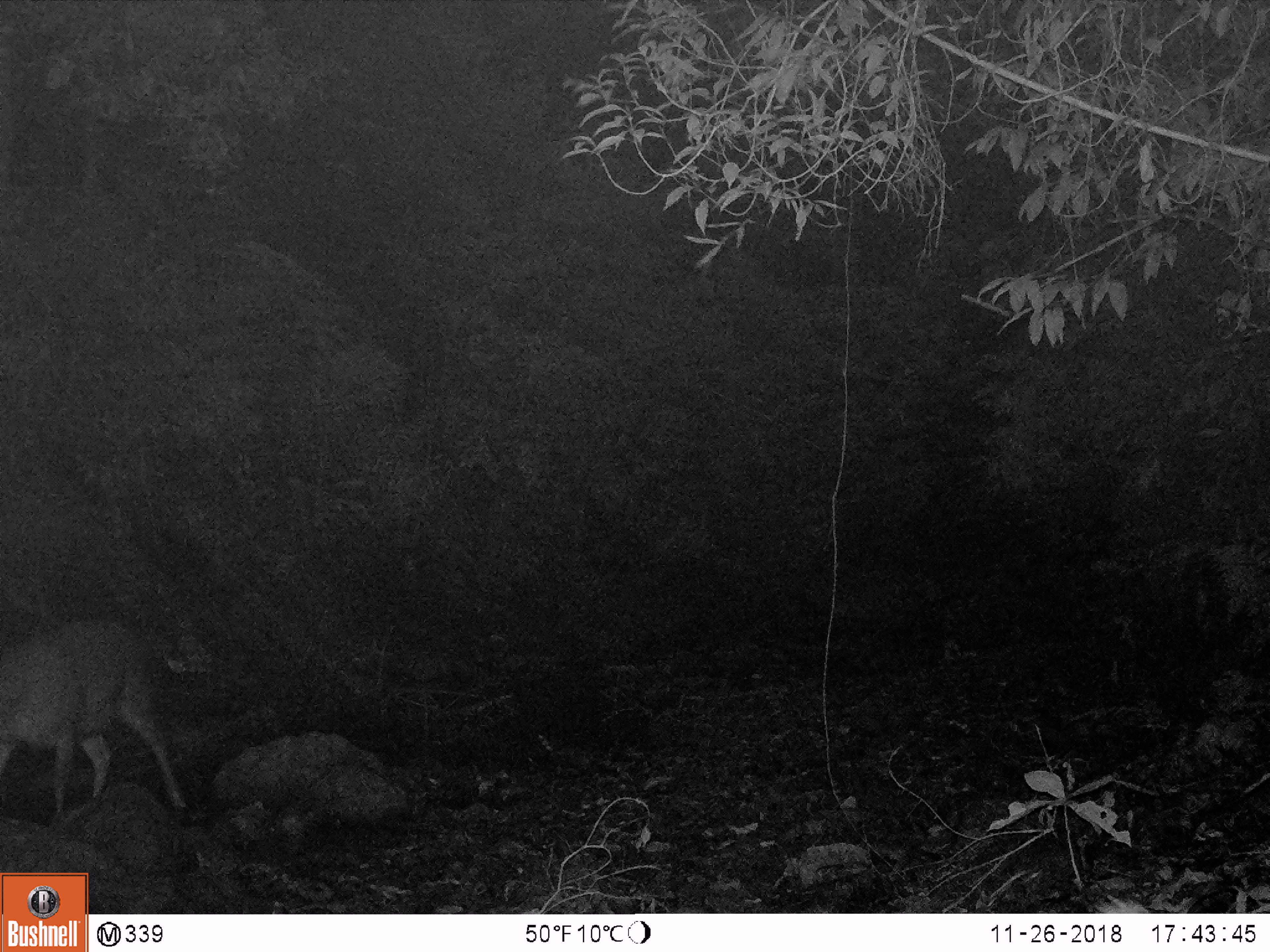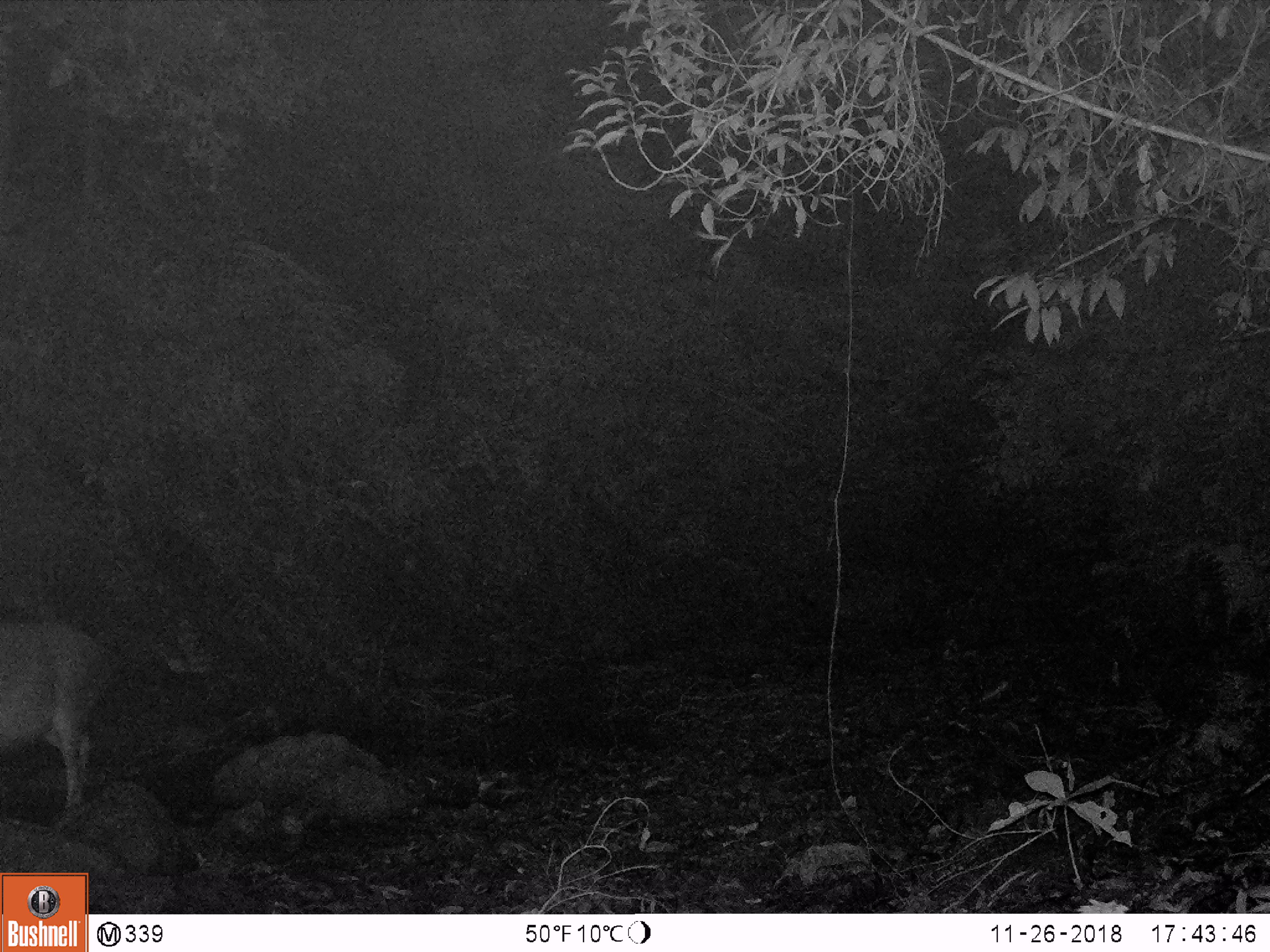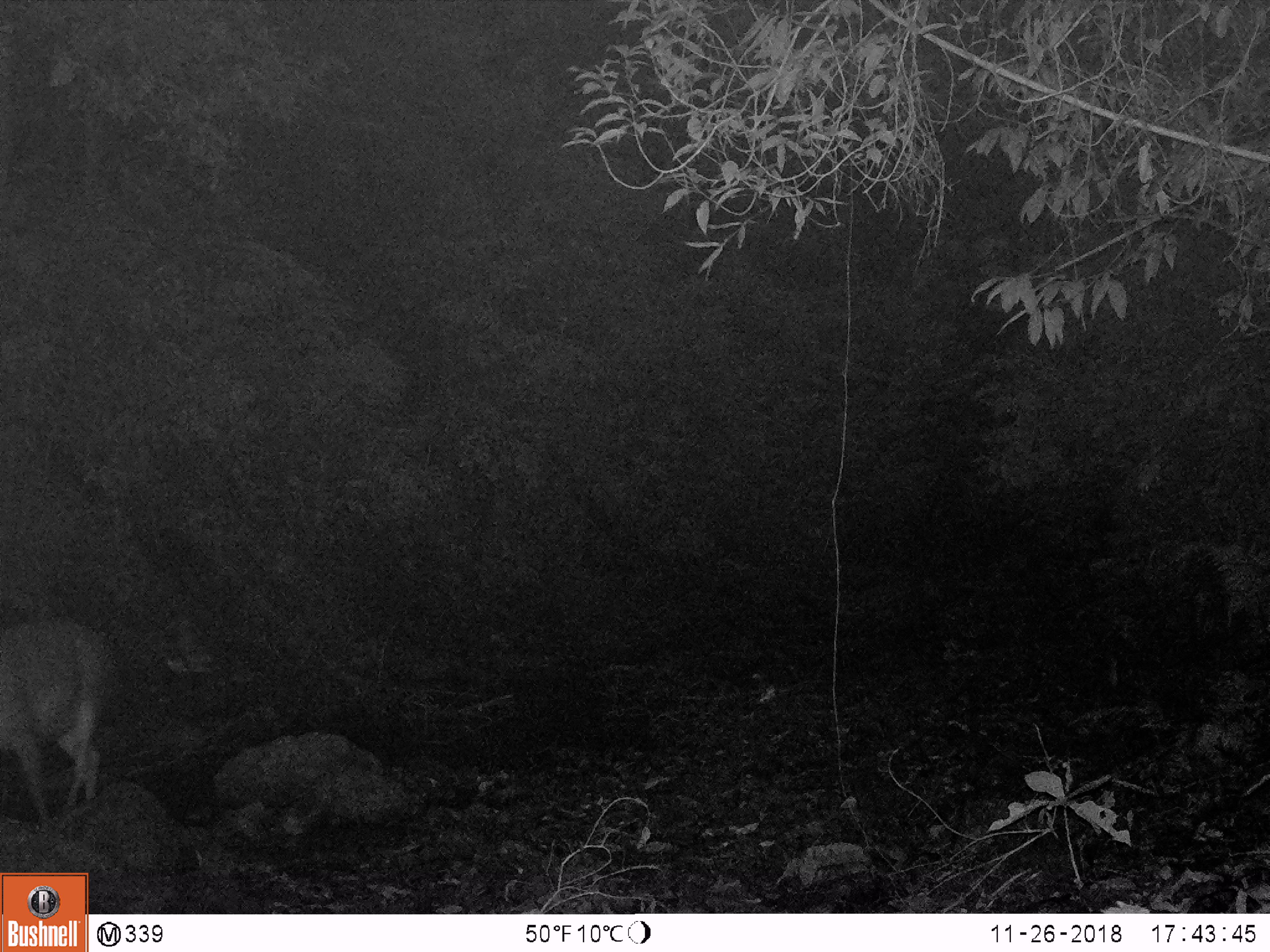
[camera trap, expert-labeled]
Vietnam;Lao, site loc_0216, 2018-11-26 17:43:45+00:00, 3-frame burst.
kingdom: Animalia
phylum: Chordata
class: Mammalia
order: Artiodactyla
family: Cervidae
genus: Rusa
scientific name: Rusa unicolor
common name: sambar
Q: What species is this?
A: Sambar (Rusa unicolor).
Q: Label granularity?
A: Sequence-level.